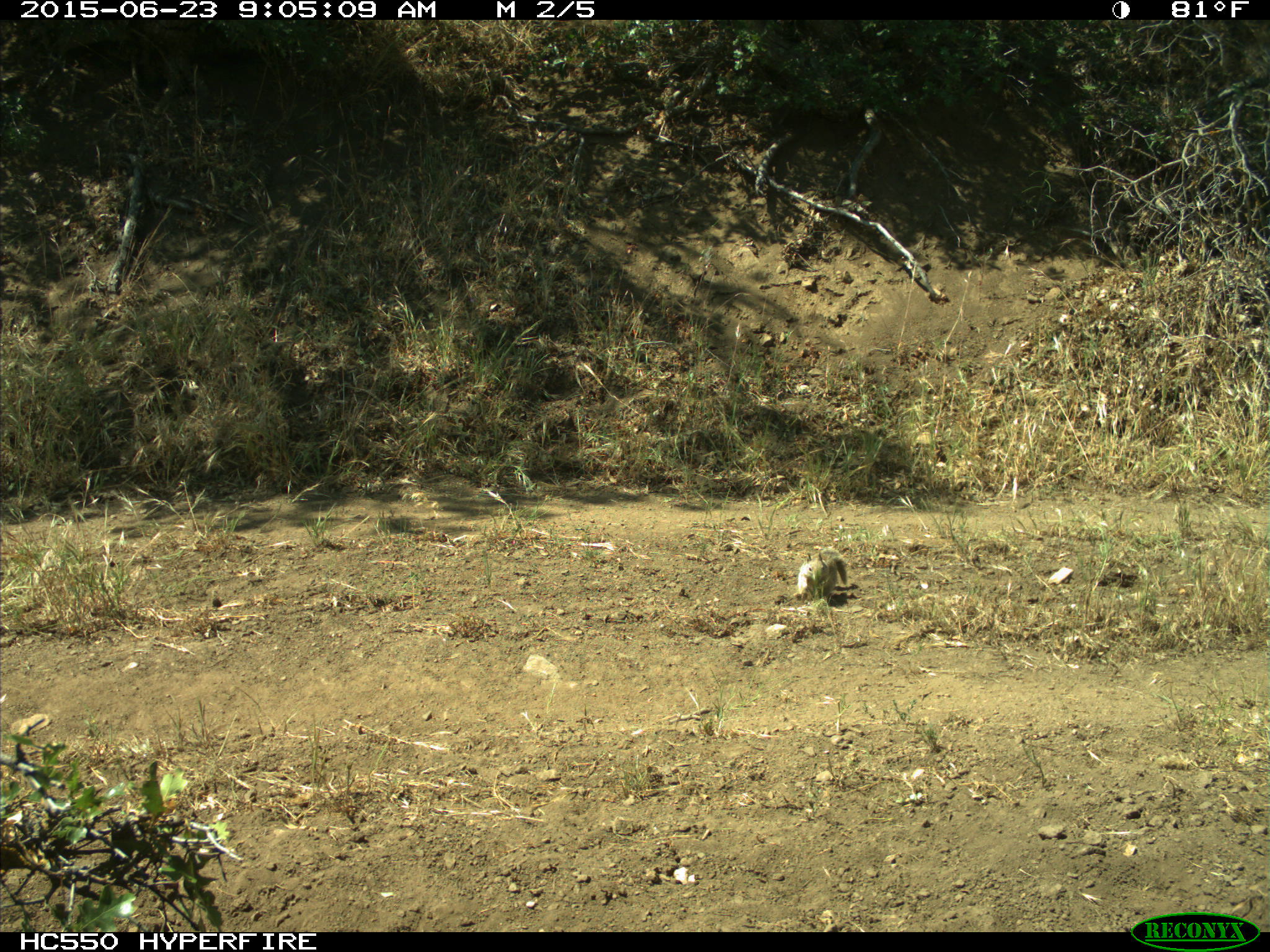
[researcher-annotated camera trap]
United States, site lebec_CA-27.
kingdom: Animalia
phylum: Chordata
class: Mammalia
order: Rodentia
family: Sciuridae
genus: Otospermophilus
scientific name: Otospermophilus beecheyi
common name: california ground squirrel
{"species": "Otospermophilus beecheyi (california ground squirrel)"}